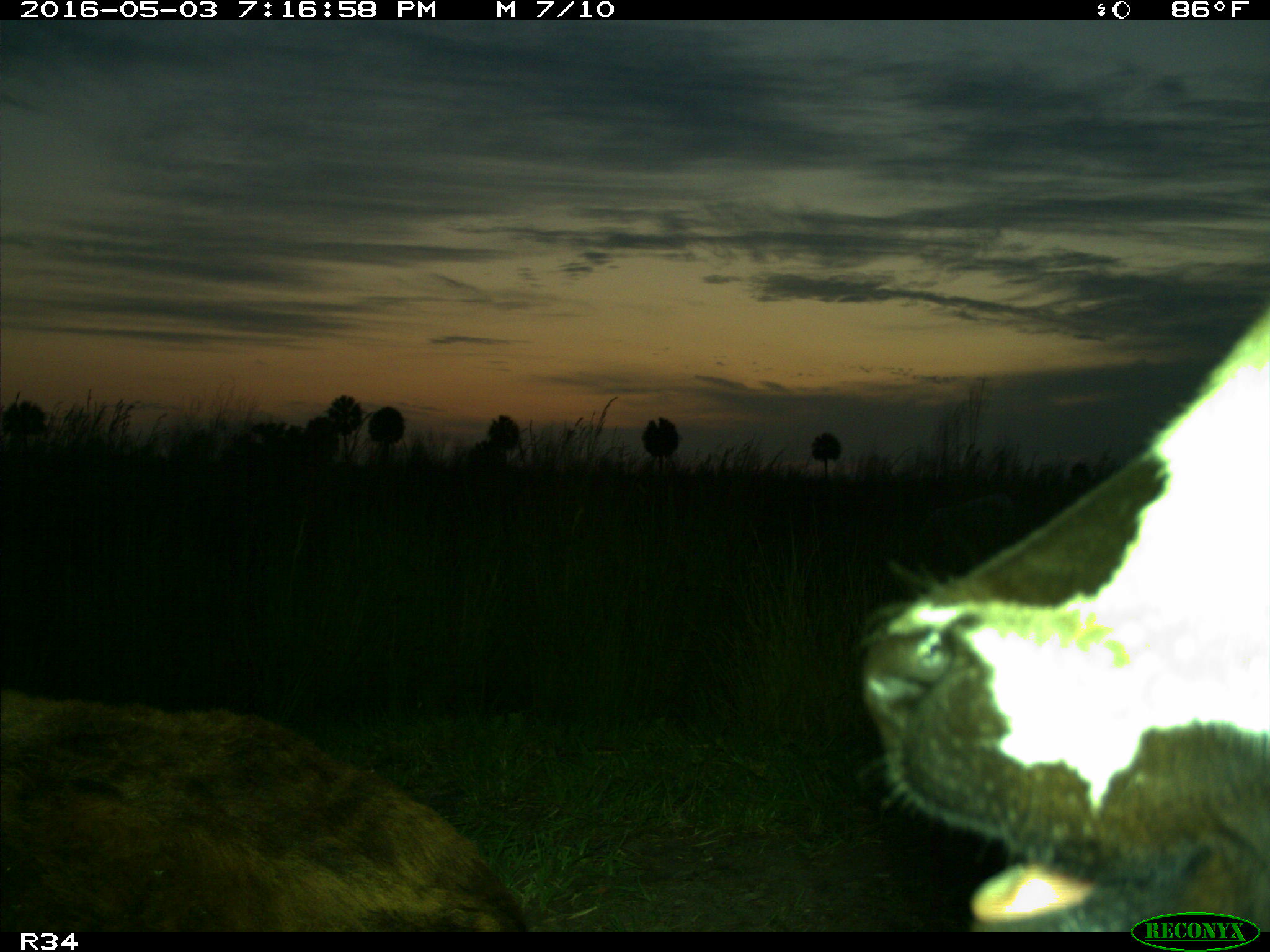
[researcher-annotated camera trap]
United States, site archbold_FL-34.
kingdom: Animalia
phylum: Chordata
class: Mammalia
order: Artiodactyla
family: Bovidae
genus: Bos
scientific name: Bos taurus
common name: domestic cow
Bos taurus (domestic cow).